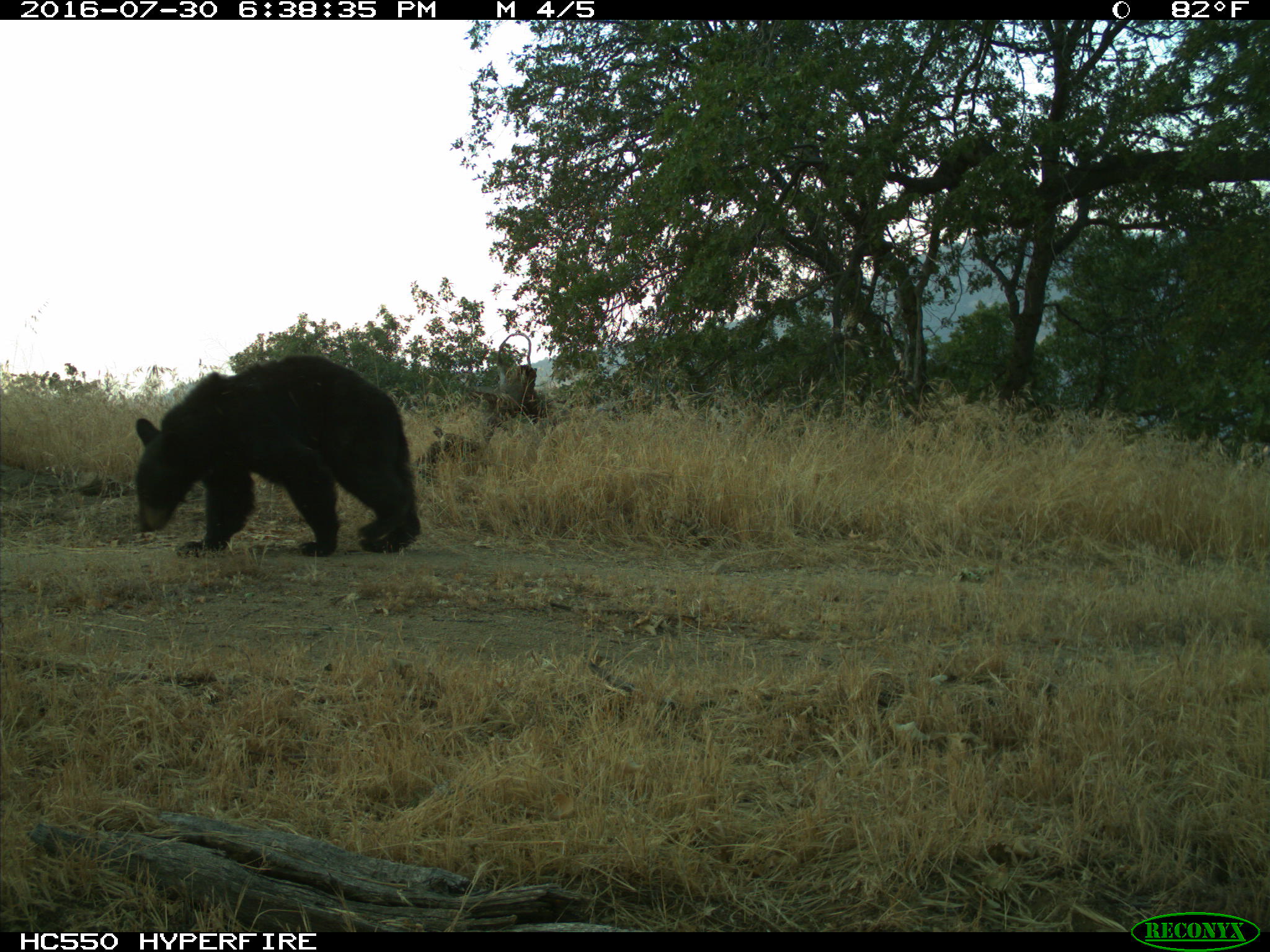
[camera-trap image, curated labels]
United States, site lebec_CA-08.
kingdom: Animalia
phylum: Chordata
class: Mammalia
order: Carnivora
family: Ursidae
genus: Ursus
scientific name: Ursus americanus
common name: american black bear